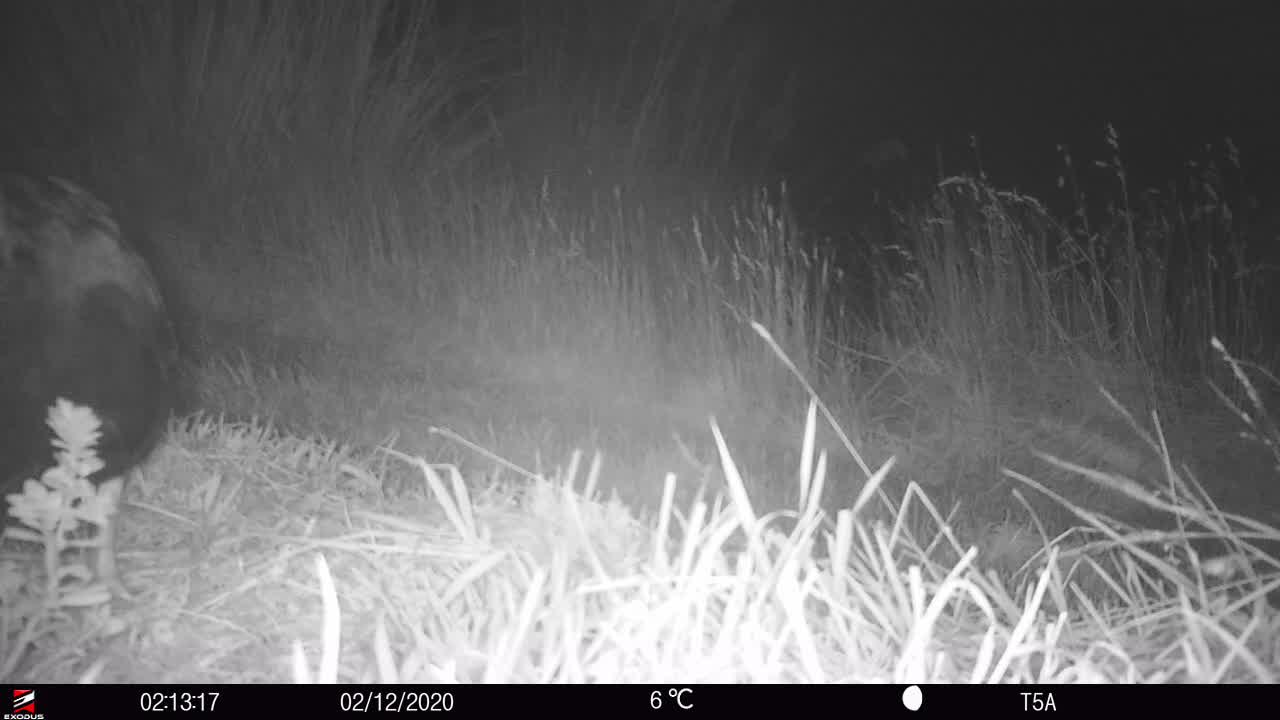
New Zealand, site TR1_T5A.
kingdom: Animalia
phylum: Chordata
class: Aves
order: Gruiformes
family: Rallidae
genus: Porphyrio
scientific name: Porphyrio mantelli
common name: takahe